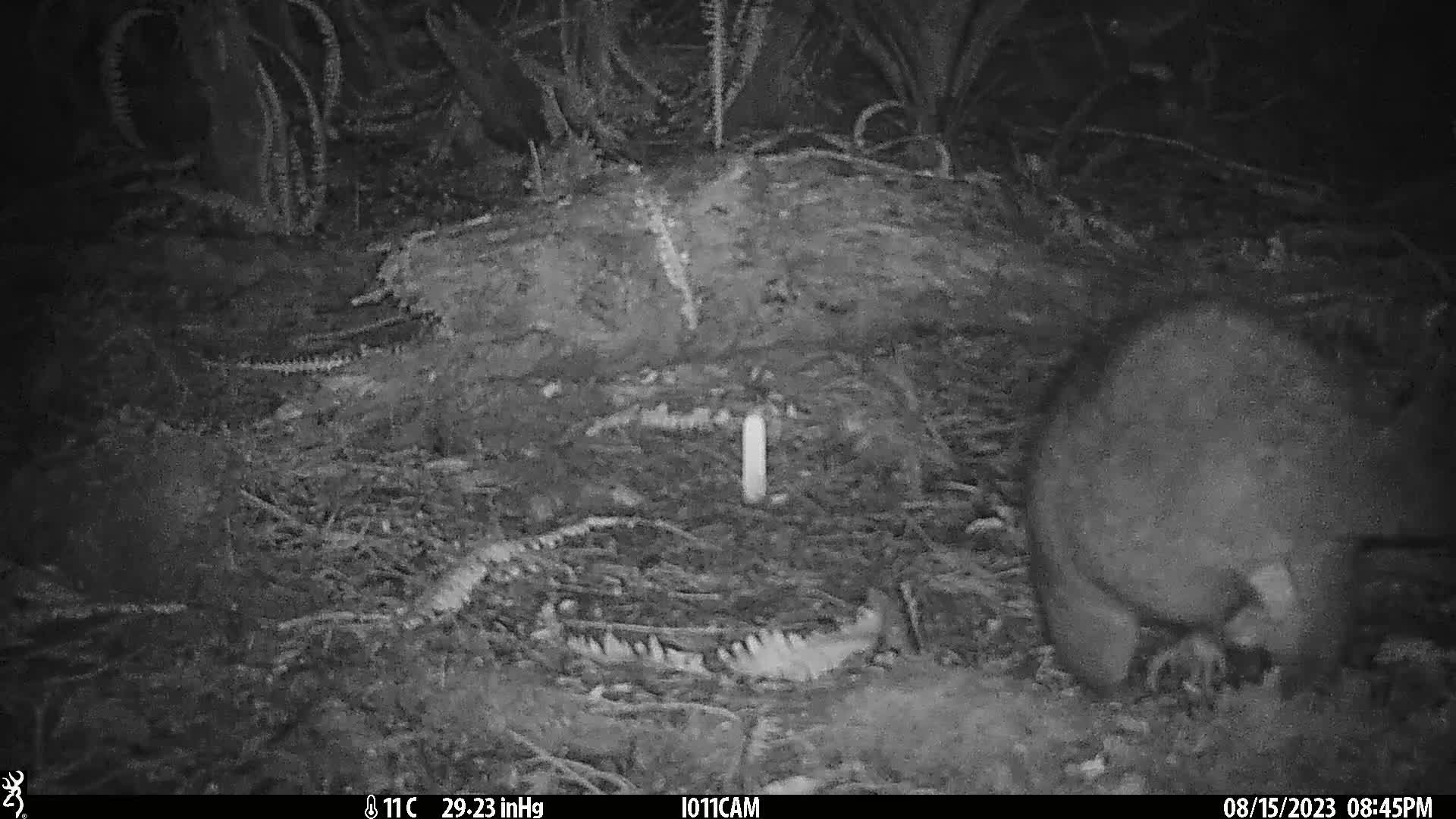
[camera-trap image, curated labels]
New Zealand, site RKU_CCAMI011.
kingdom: Animalia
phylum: Chordata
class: Mammalia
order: Diprotodontia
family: Phalangeridae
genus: Trichosurus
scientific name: Trichosurus vulpecula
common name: common brushtail possum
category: possum